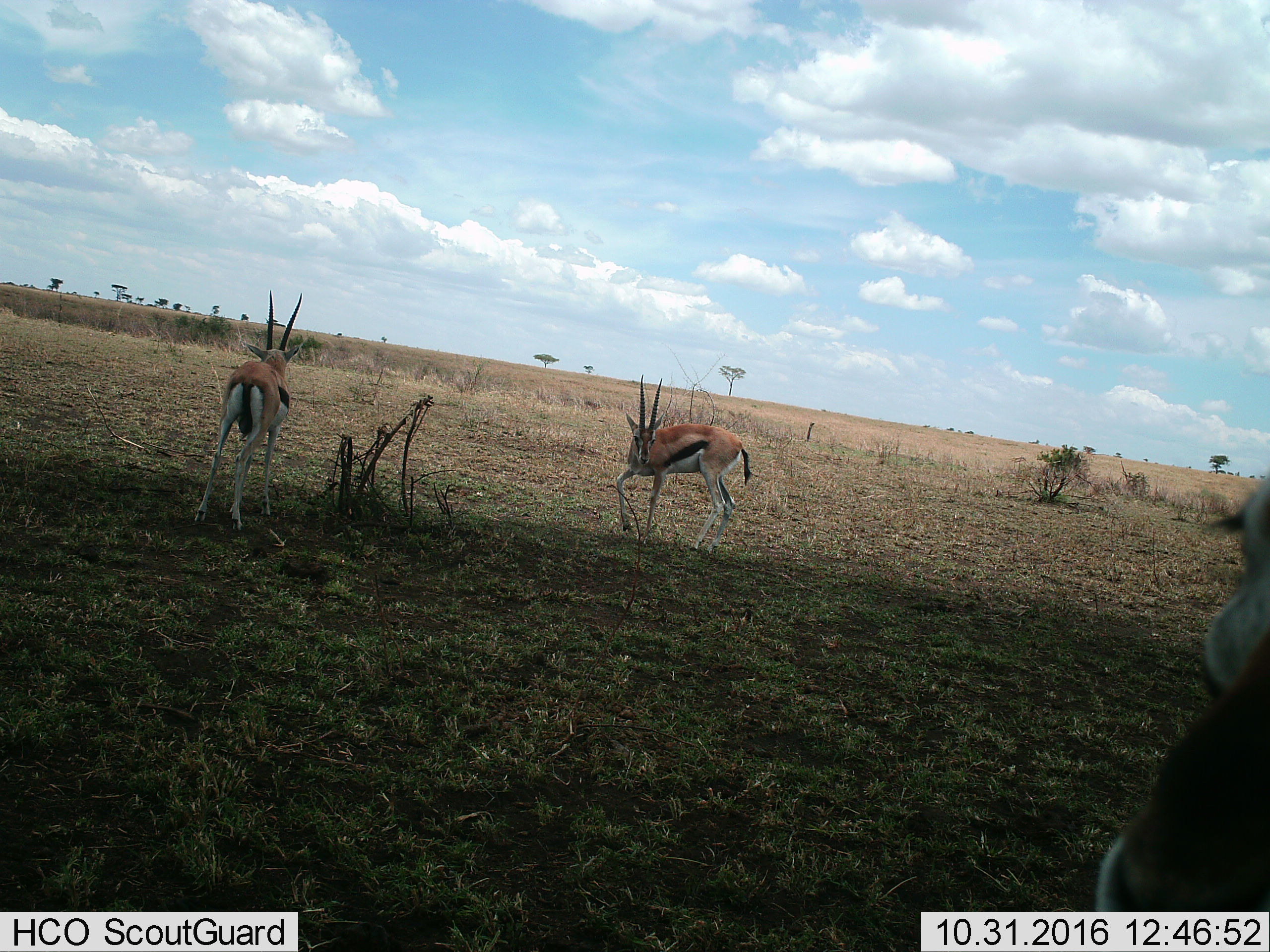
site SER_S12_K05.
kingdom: Animalia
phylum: Chordata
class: Mammalia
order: Artiodactyla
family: Bovidae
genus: Eudorcas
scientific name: Eudorcas thomsonii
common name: thomson's gazelle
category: gazellethomsons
Gazellethomsons (thomson's gazelle) (Eudorcas thomsonii), count 3. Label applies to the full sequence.